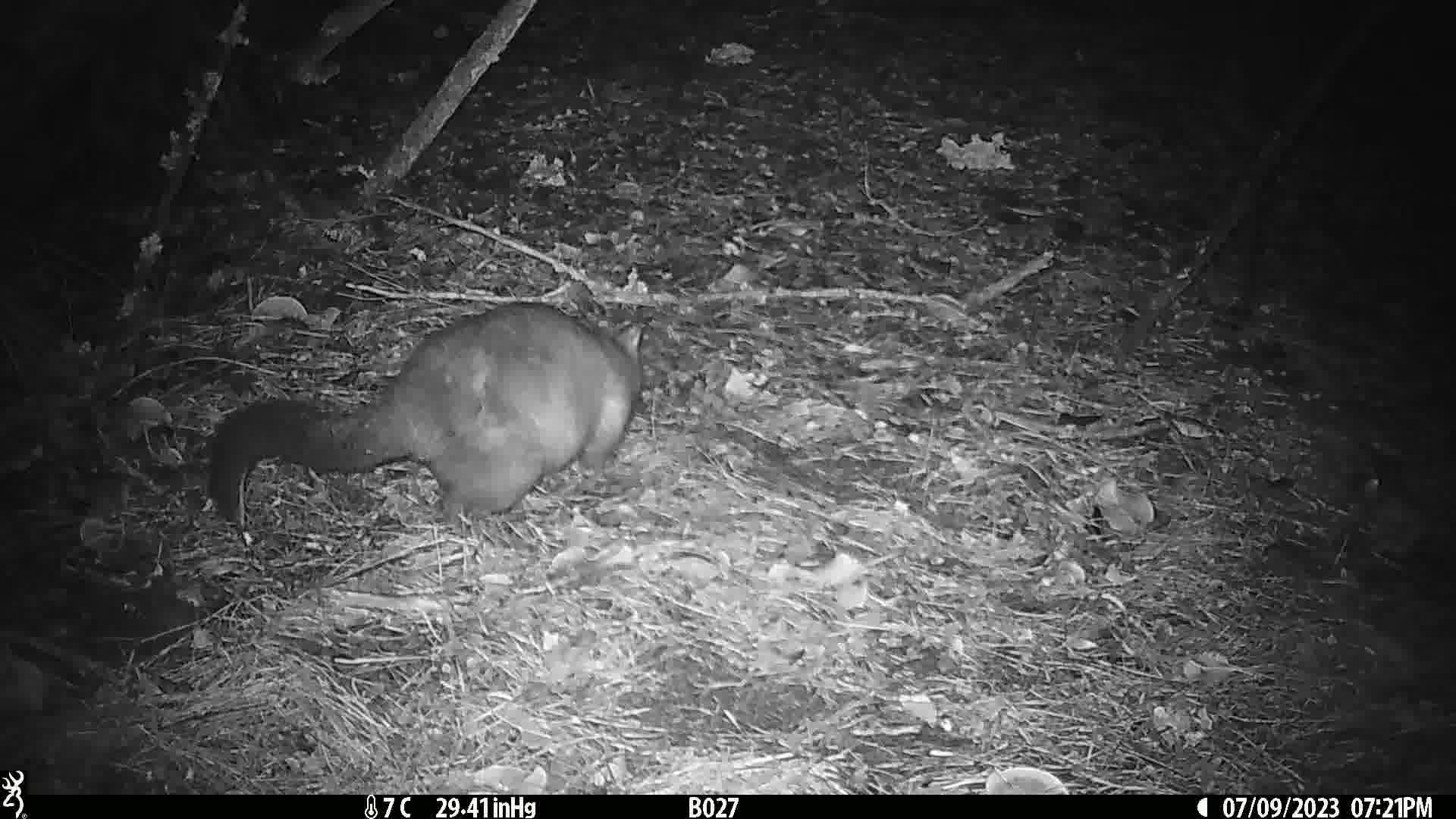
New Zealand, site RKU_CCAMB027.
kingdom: Animalia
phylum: Chordata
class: Mammalia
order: Diprotodontia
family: Phalangeridae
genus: Trichosurus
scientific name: Trichosurus vulpecula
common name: common brushtail possum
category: possum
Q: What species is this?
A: Possum (common brushtail possum) (Trichosurus vulpecula).